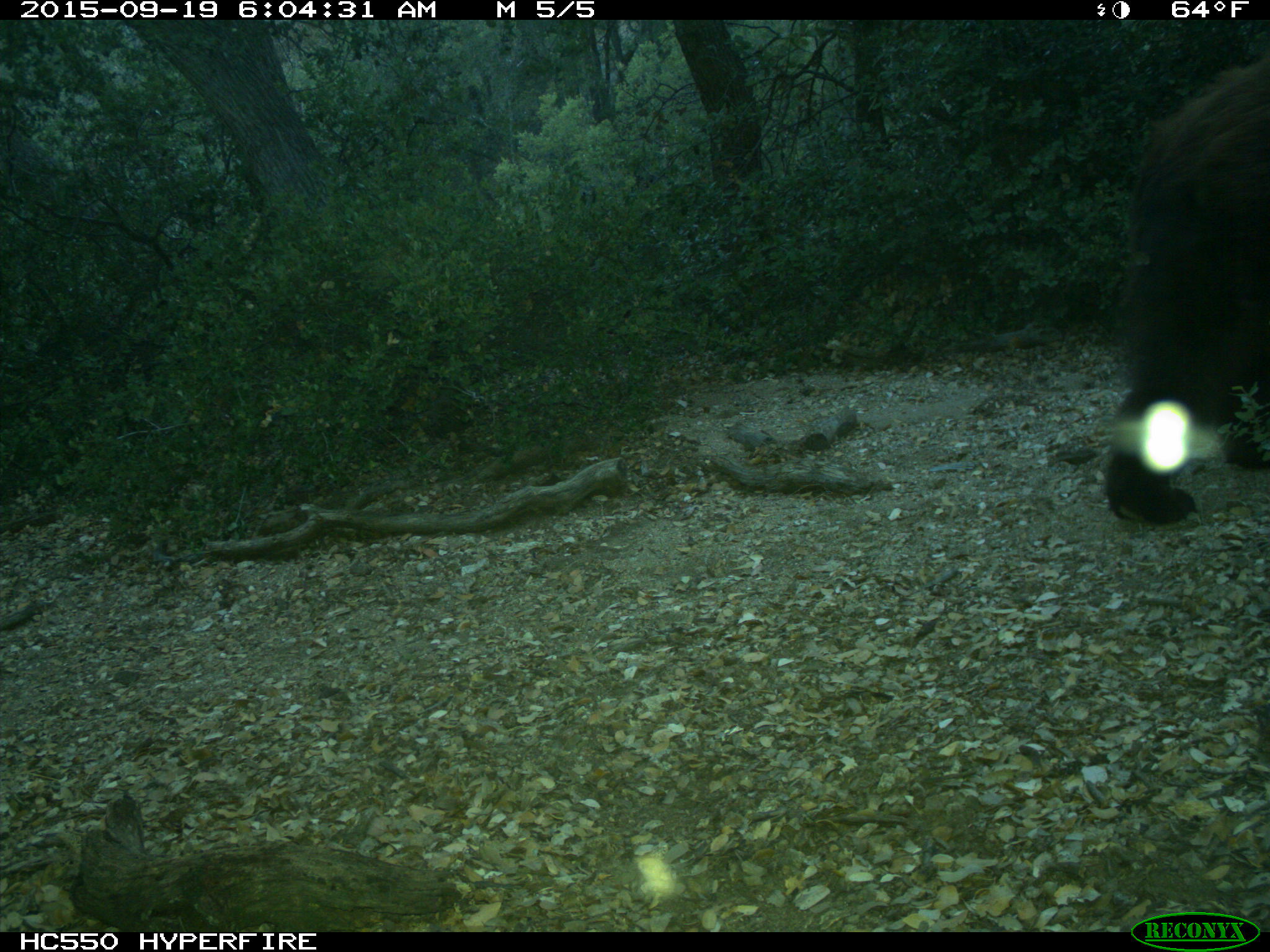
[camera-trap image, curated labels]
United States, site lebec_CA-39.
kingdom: Animalia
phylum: Chordata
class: Mammalia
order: Carnivora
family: Ursidae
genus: Ursus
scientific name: Ursus americanus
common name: american black bear